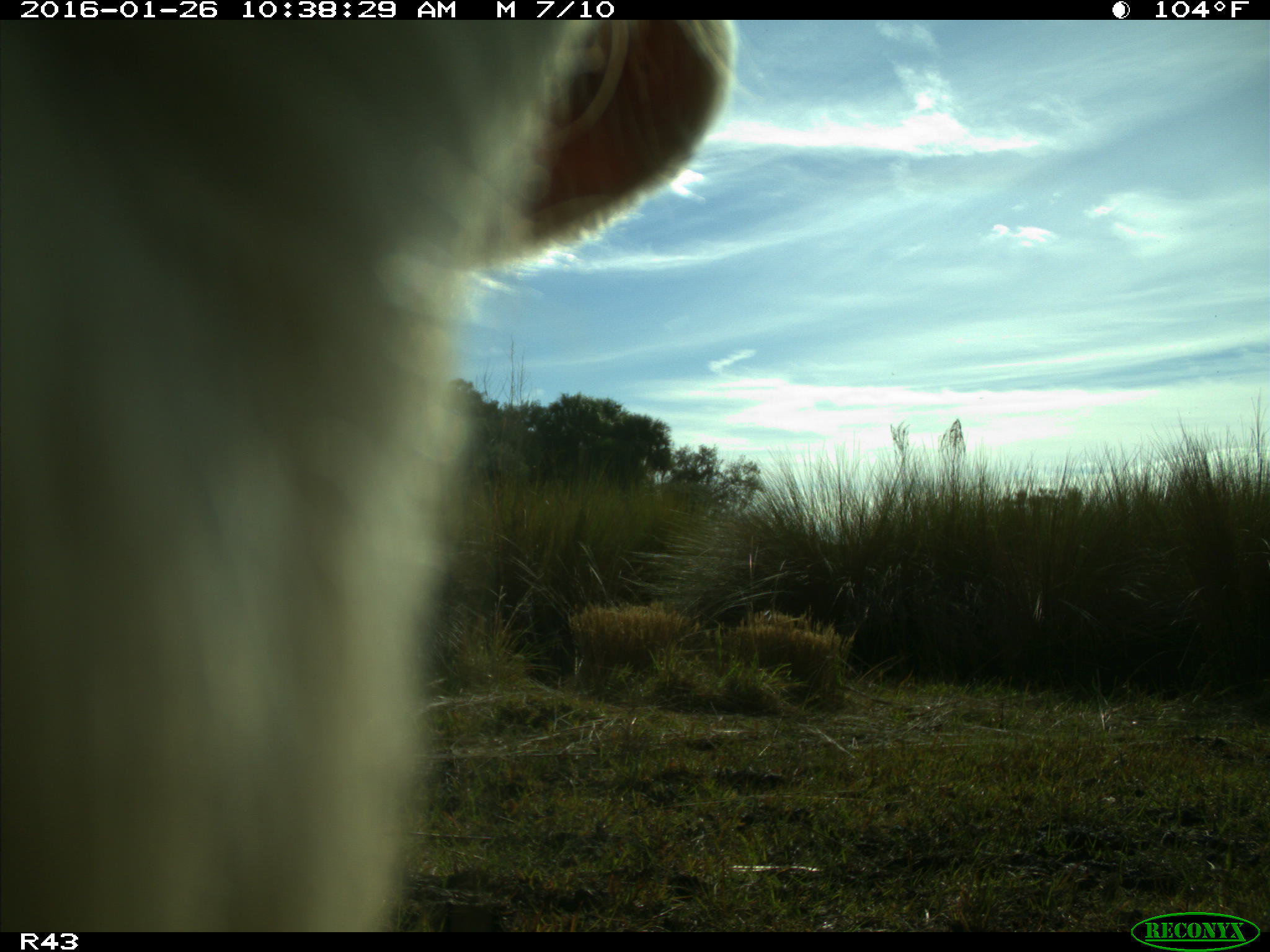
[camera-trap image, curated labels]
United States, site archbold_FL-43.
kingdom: Animalia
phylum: Chordata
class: Mammalia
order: Artiodactyla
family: Bovidae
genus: Bos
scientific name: Bos taurus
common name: domestic cow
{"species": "Bos taurus (domestic cow)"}